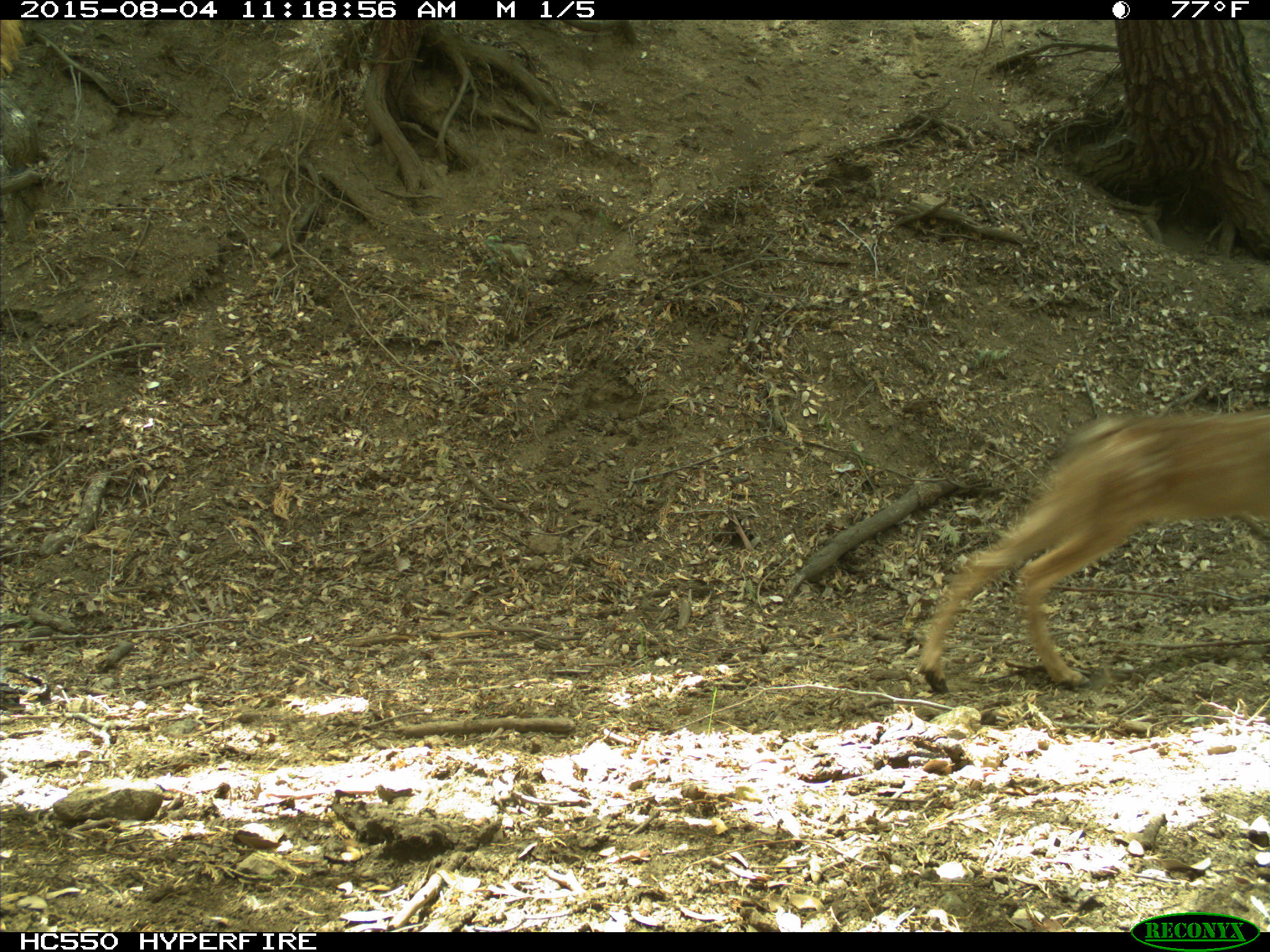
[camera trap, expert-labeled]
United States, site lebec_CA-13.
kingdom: Animalia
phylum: Chordata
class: Mammalia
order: Artiodactyla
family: Cervidae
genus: Odocoileus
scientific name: Odocoileus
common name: deer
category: unidentified deer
Unidentified deer (deer) (Odocoileus).